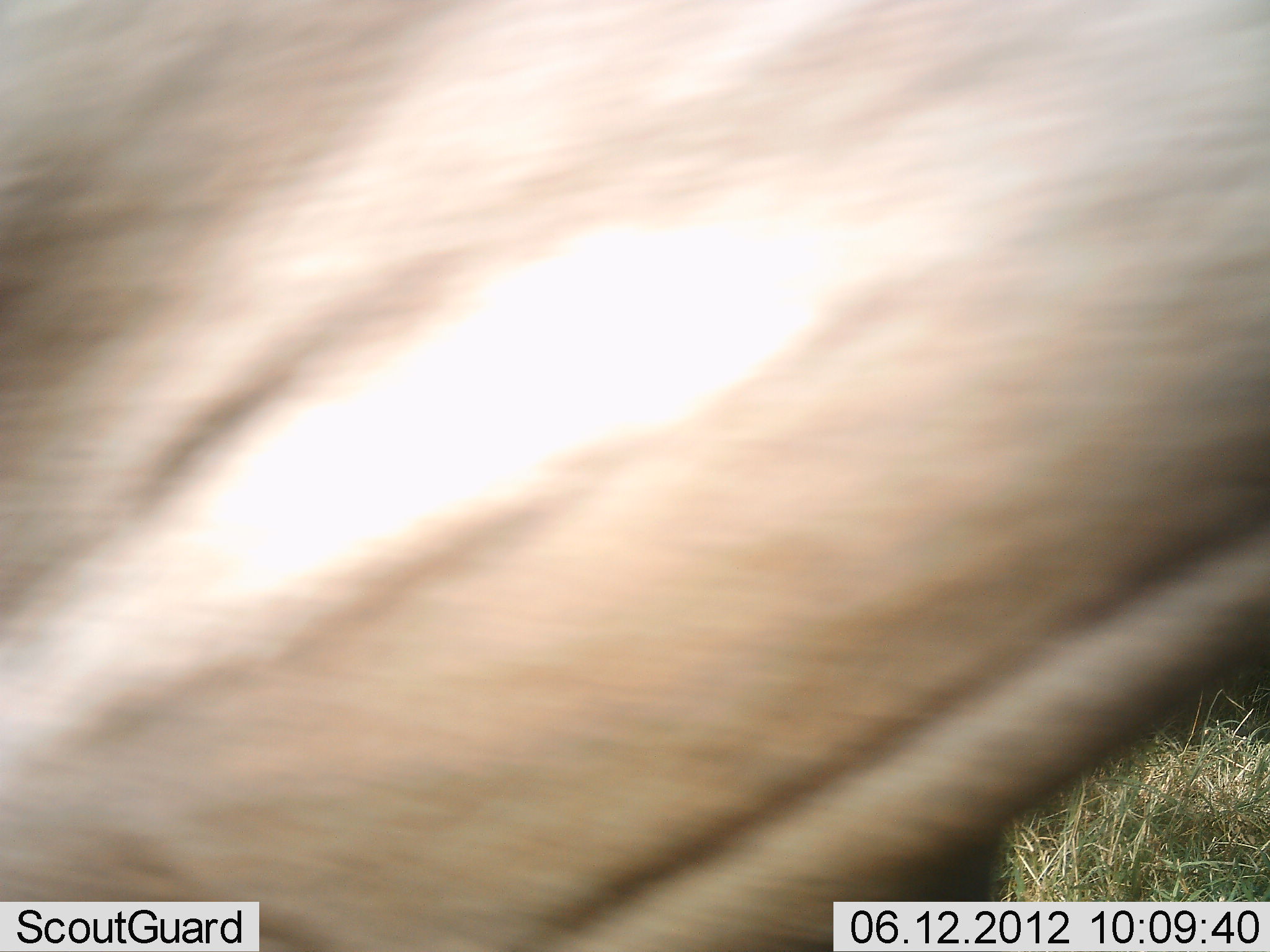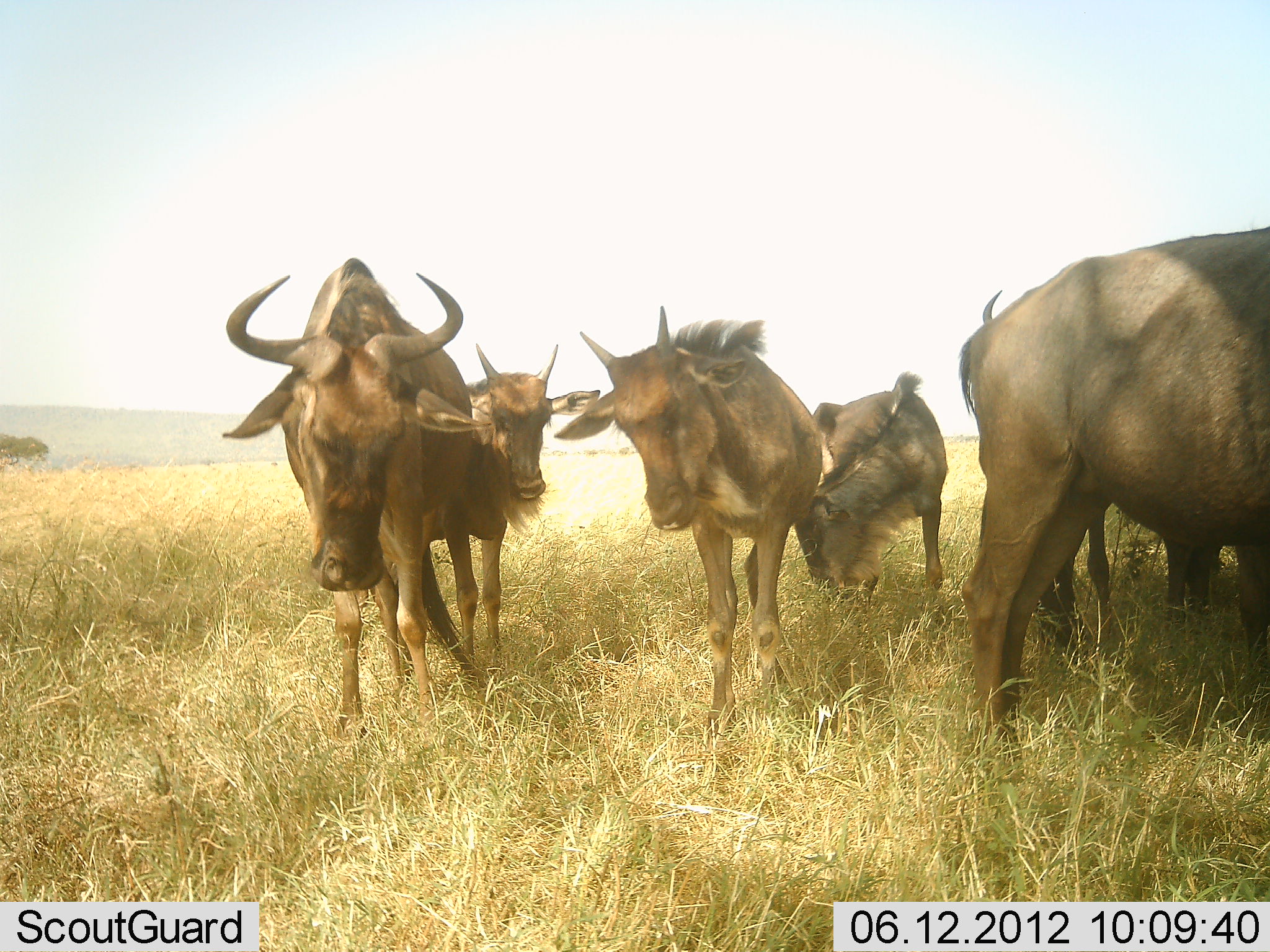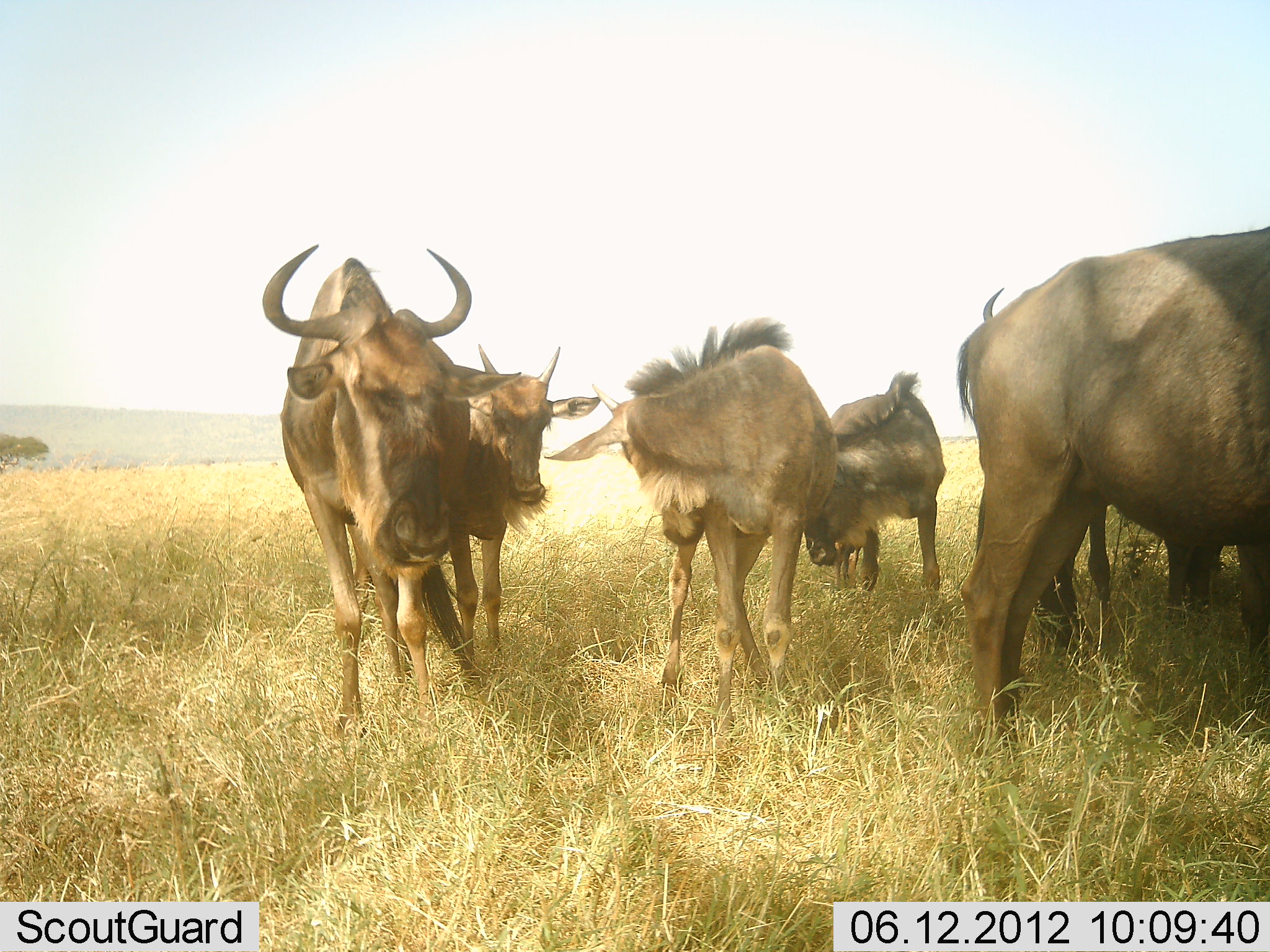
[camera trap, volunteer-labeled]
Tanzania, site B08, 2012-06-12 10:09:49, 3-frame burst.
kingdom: Animalia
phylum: Chordata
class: Mammalia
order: Artiodactyla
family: Bovidae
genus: Connochaetes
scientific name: Connochaetes taurinus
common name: blue wildebeest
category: wildebeest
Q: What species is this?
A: Wildebeest (blue wildebeest) (Connochaetes taurinus).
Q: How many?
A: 7.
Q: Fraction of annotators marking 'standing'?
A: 90%.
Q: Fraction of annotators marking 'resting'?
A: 0%.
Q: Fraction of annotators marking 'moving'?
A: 50%.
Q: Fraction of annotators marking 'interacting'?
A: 20%.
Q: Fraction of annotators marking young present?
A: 40%.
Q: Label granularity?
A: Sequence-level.